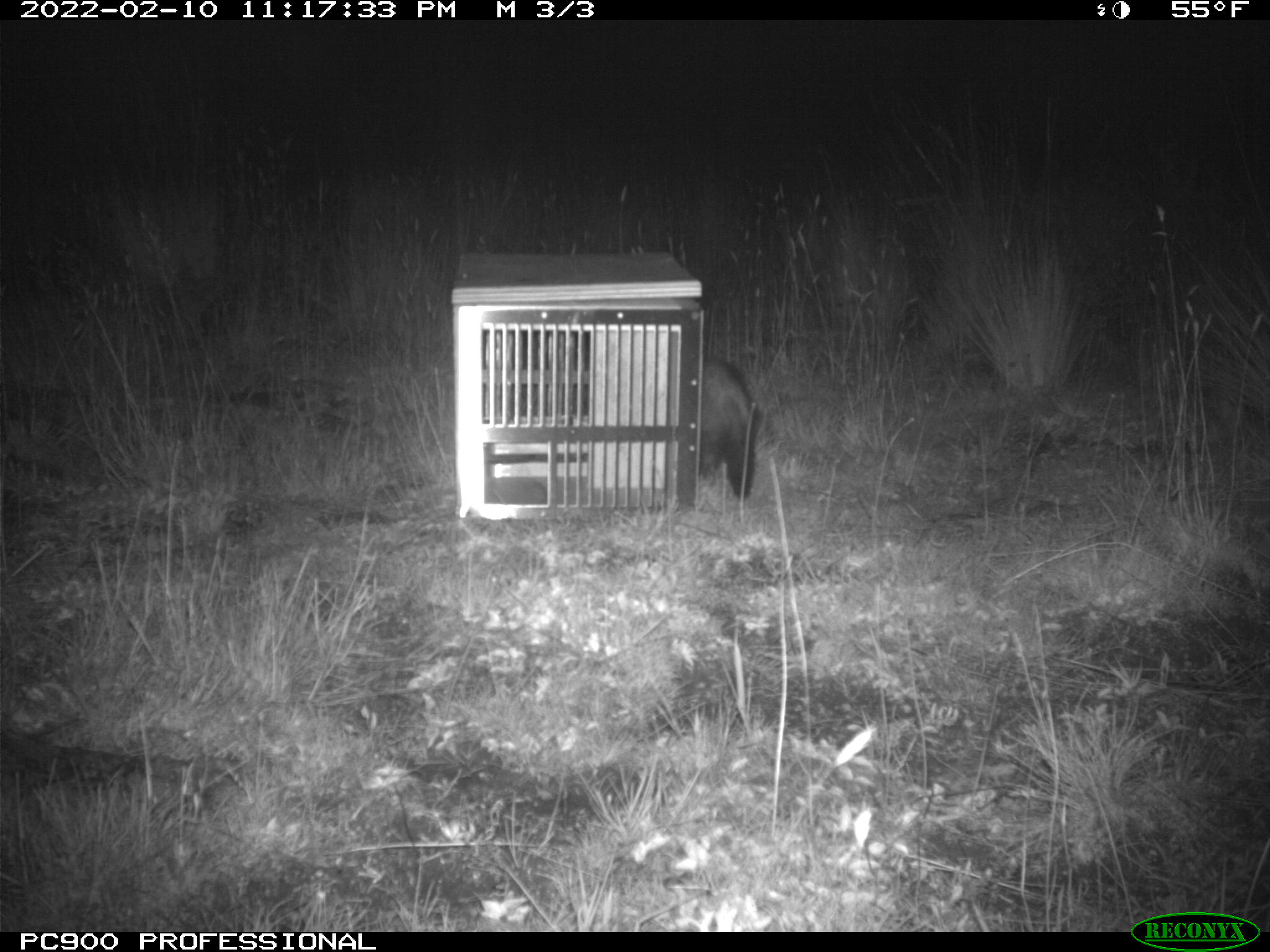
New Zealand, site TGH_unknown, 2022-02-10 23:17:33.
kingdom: Animalia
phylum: Chordata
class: Mammalia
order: Carnivora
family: Mustelidae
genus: Mustela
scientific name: Mustela furo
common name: ferret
Ferret (Mustela furo).